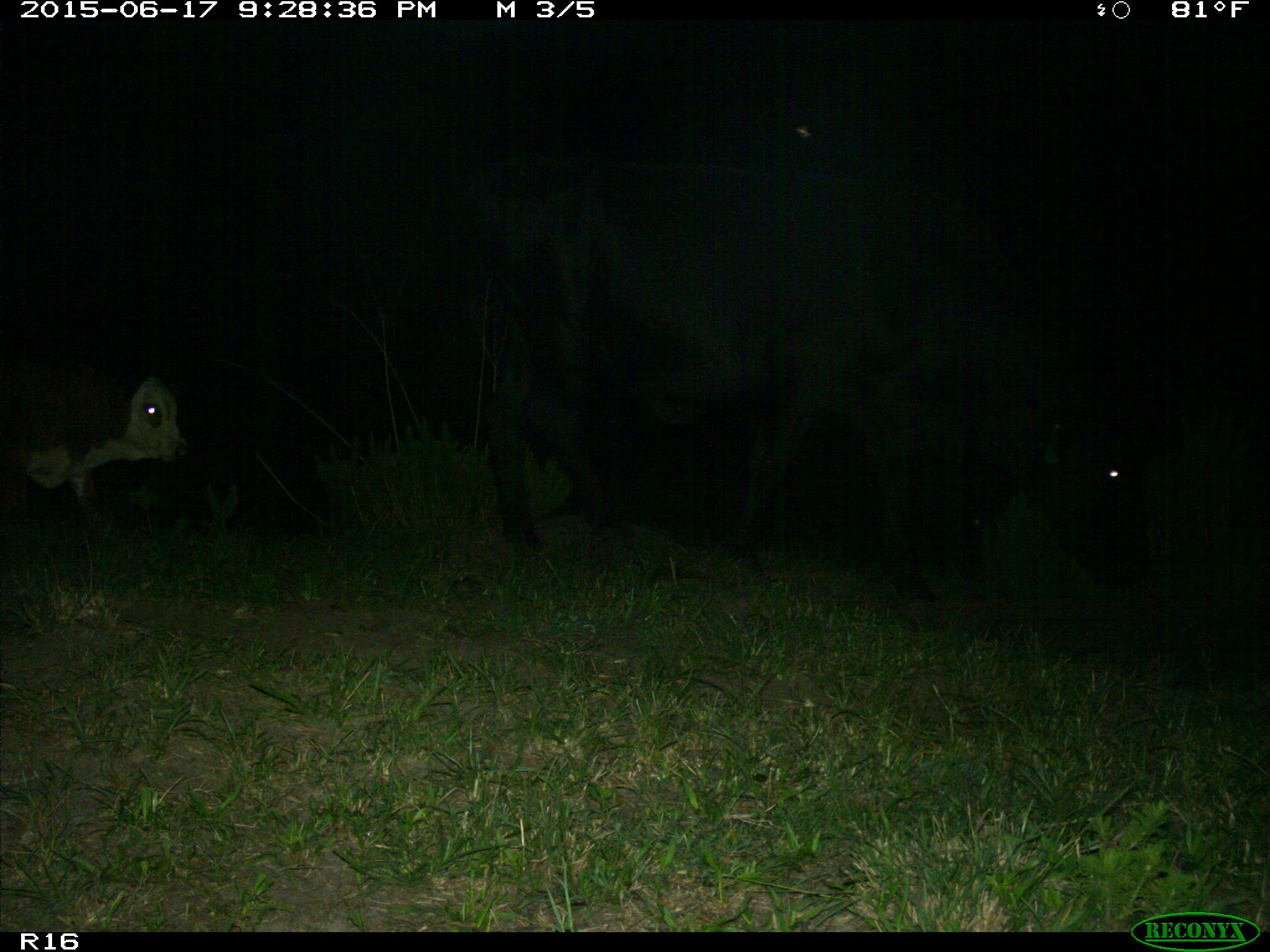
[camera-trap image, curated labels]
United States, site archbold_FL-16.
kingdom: Animalia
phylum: Chordata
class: Mammalia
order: Artiodactyla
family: Bovidae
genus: Bos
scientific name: Bos taurus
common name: domestic cow